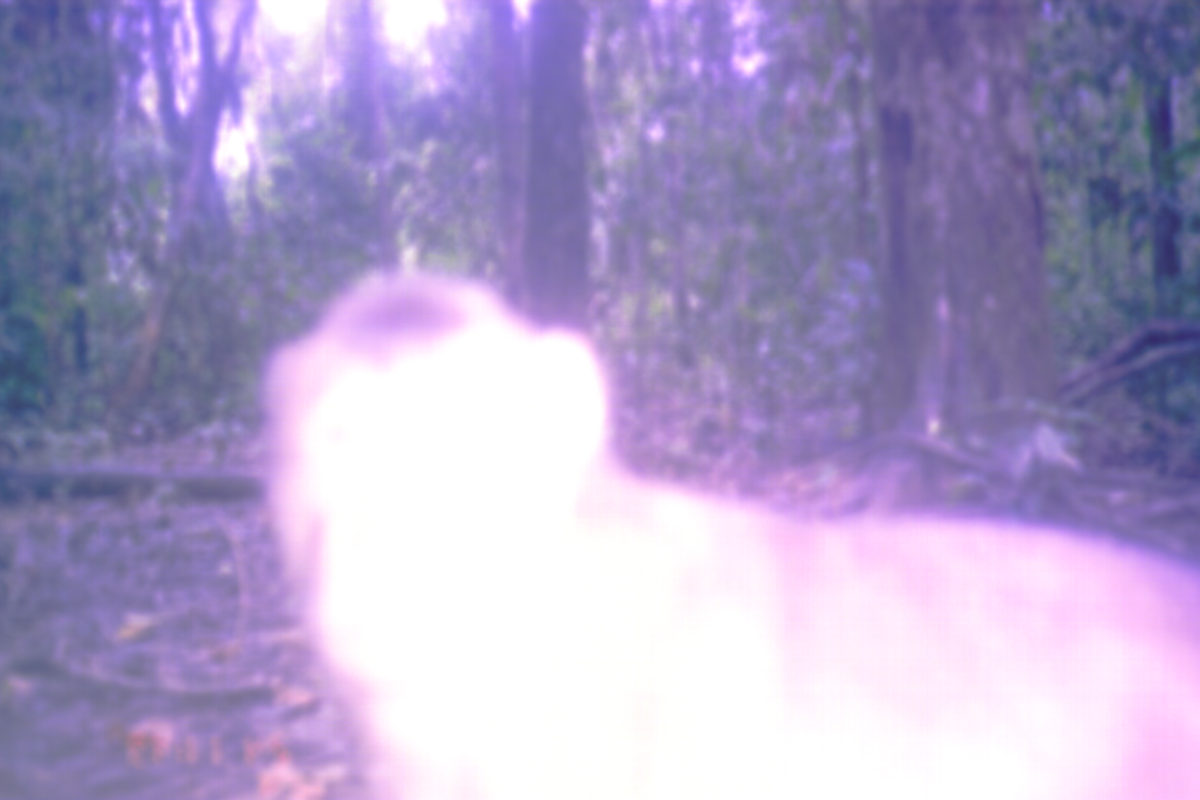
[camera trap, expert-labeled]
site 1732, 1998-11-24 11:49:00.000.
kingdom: Animalia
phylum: Chordata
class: Mammalia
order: Primates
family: Cercopithecidae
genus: Macaca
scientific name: Macaca nemestrina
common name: southern pig-tailed macaque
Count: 1.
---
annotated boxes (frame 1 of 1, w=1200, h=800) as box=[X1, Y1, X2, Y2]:
macaca nemestrina: box=[250, 248, 1199, 799]